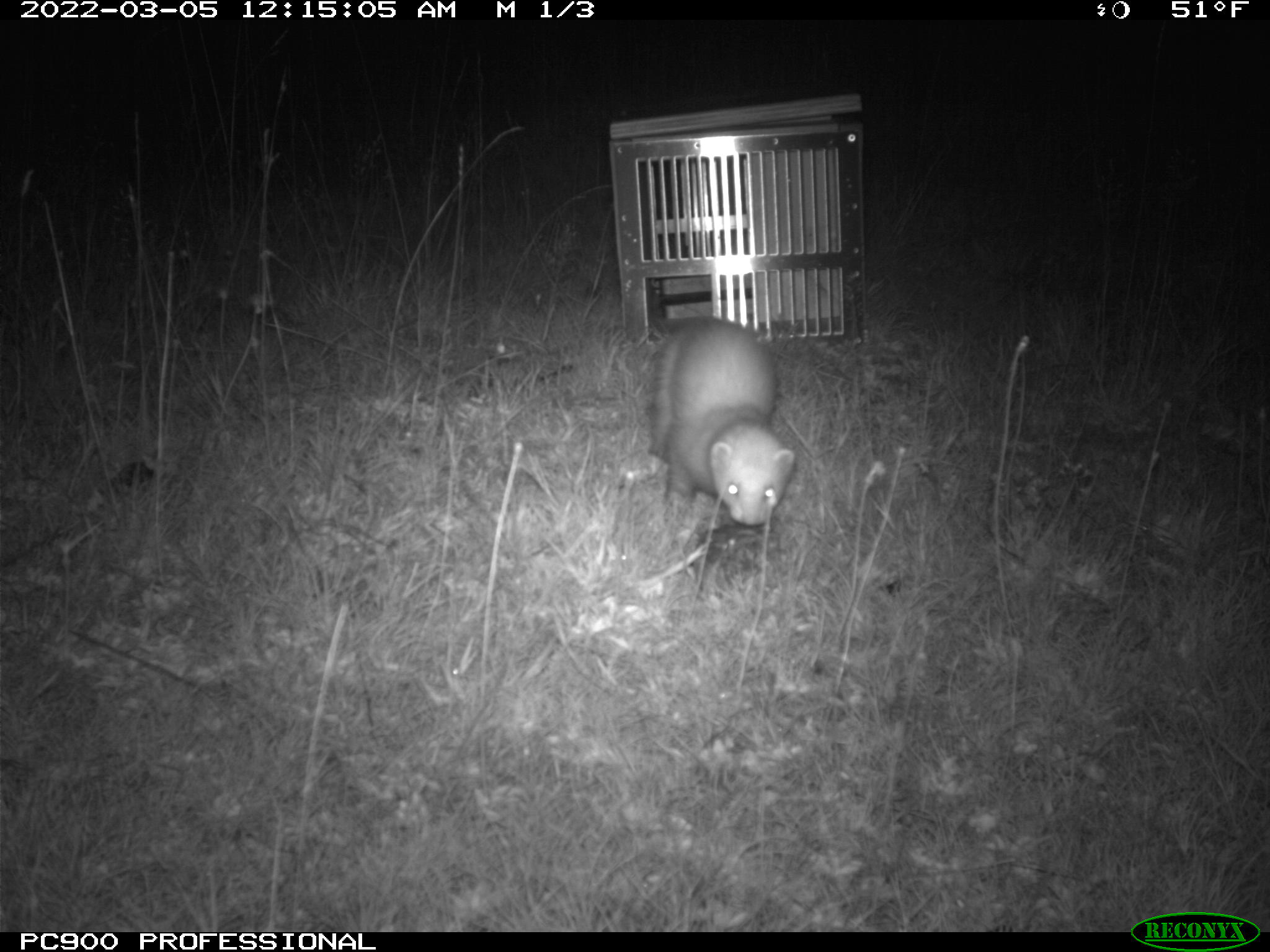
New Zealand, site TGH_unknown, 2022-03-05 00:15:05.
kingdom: Animalia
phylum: Chordata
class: Mammalia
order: Carnivora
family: Mustelidae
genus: Mustela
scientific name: Mustela furo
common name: ferret